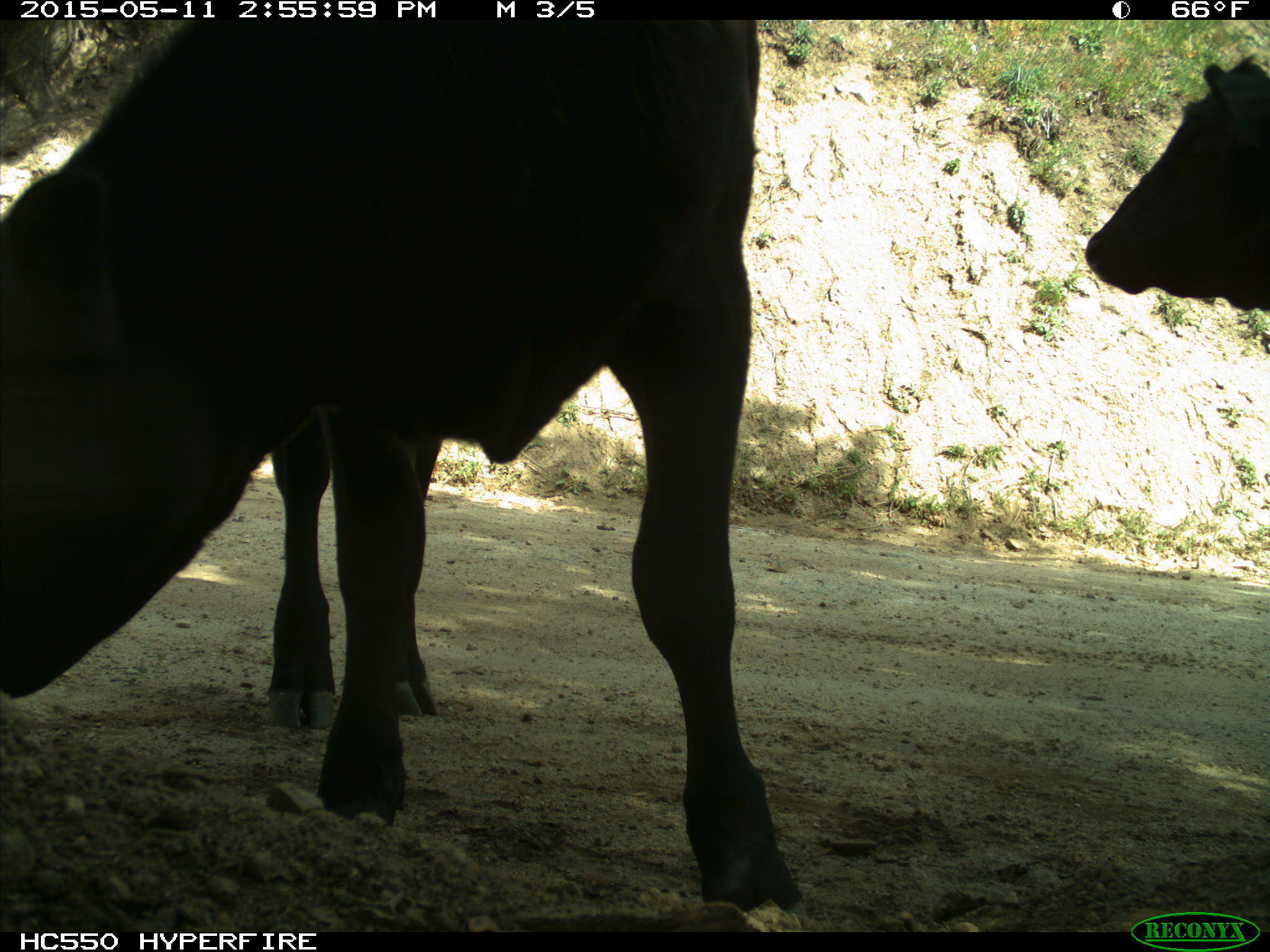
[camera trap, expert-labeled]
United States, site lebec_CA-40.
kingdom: Animalia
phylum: Chordata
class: Mammalia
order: Artiodactyla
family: Bovidae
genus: Bos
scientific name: Bos taurus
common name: domestic cow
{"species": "Bos taurus (domestic cow)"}